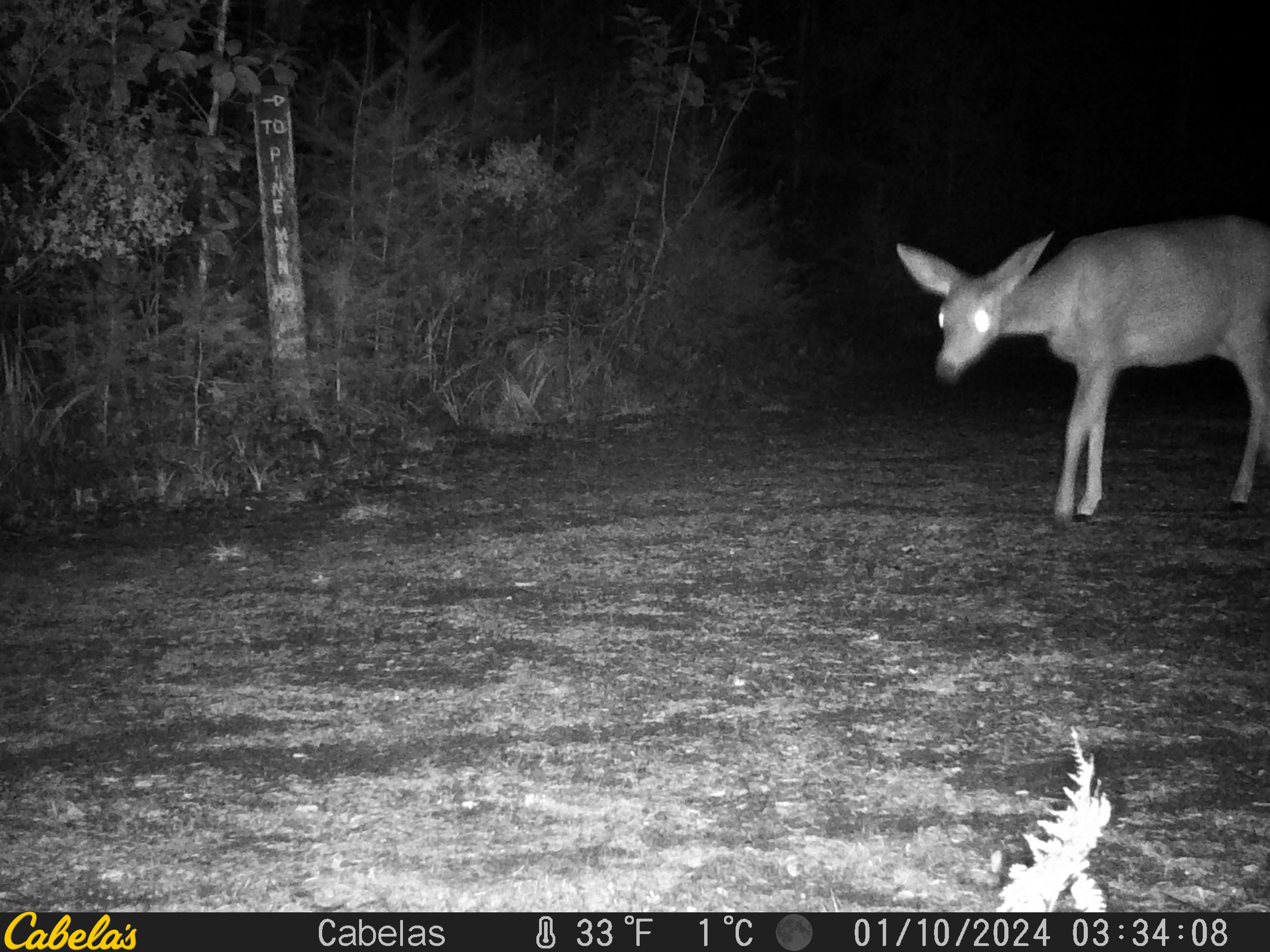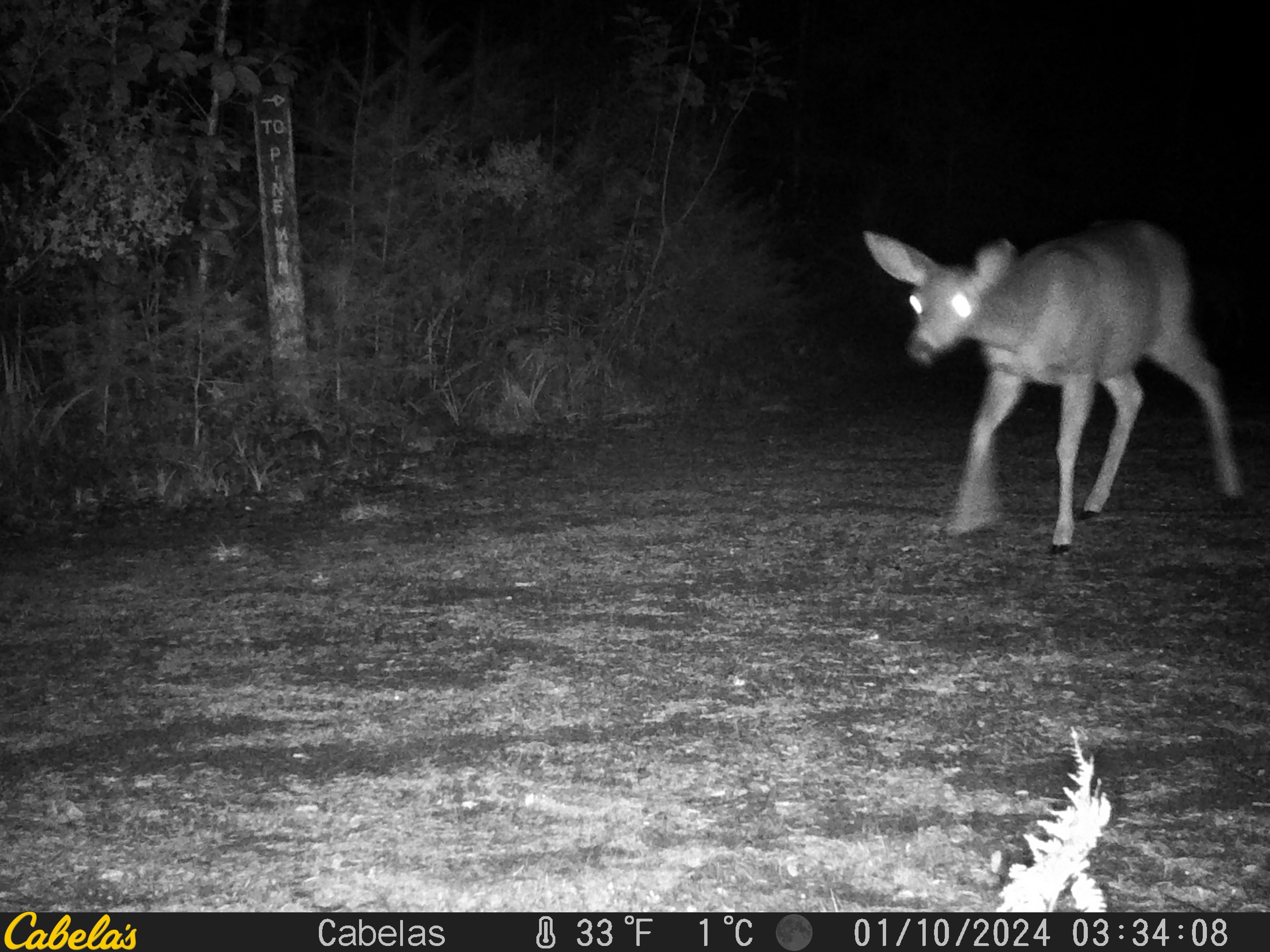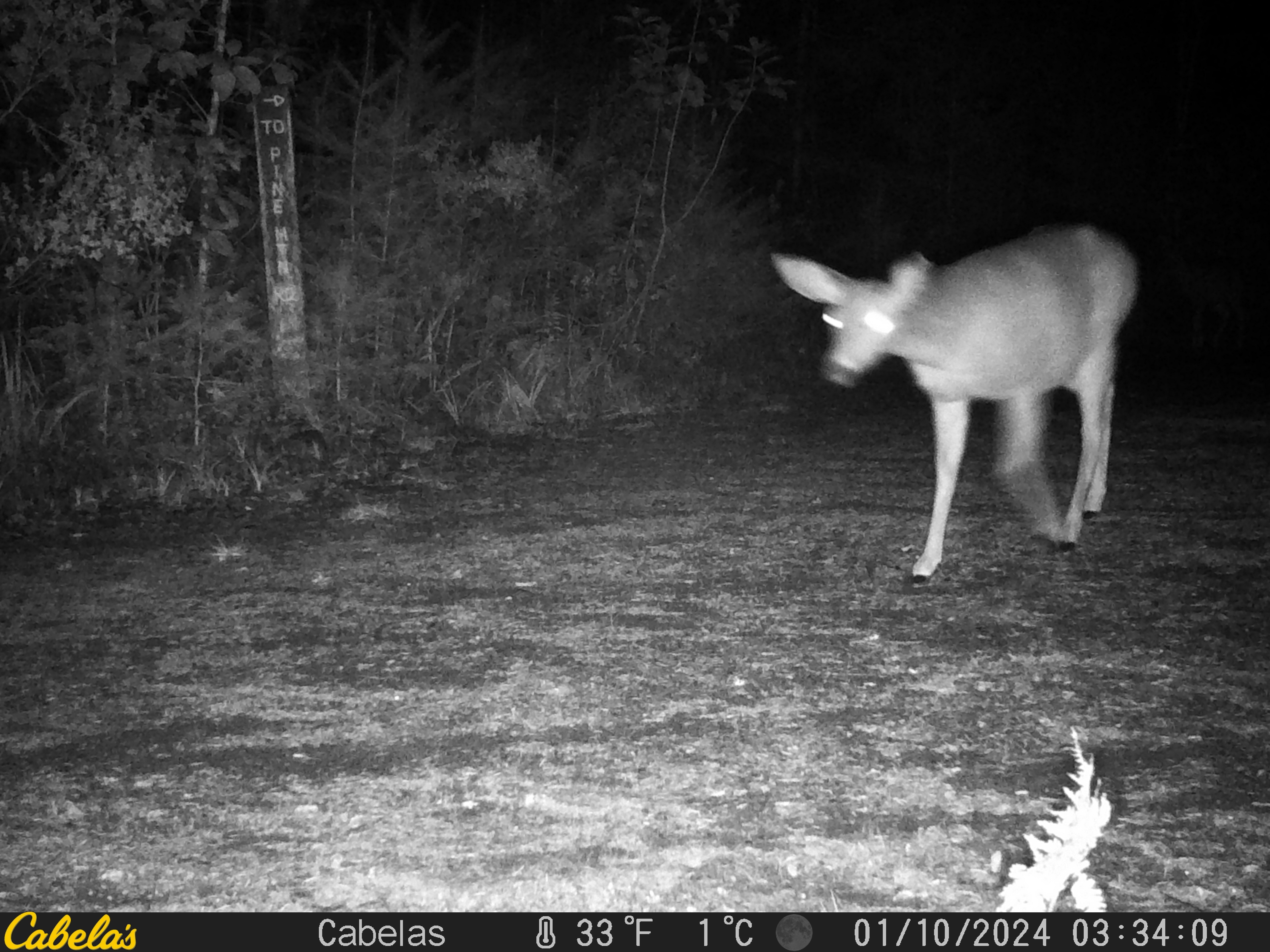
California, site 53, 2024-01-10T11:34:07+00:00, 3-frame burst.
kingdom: Animalia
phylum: Chordata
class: Mammalia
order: Artiodactyla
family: Cervidae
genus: Odocoileus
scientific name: Odocoileus hemionus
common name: mule deer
Mule deer (Odocoileus hemionus).